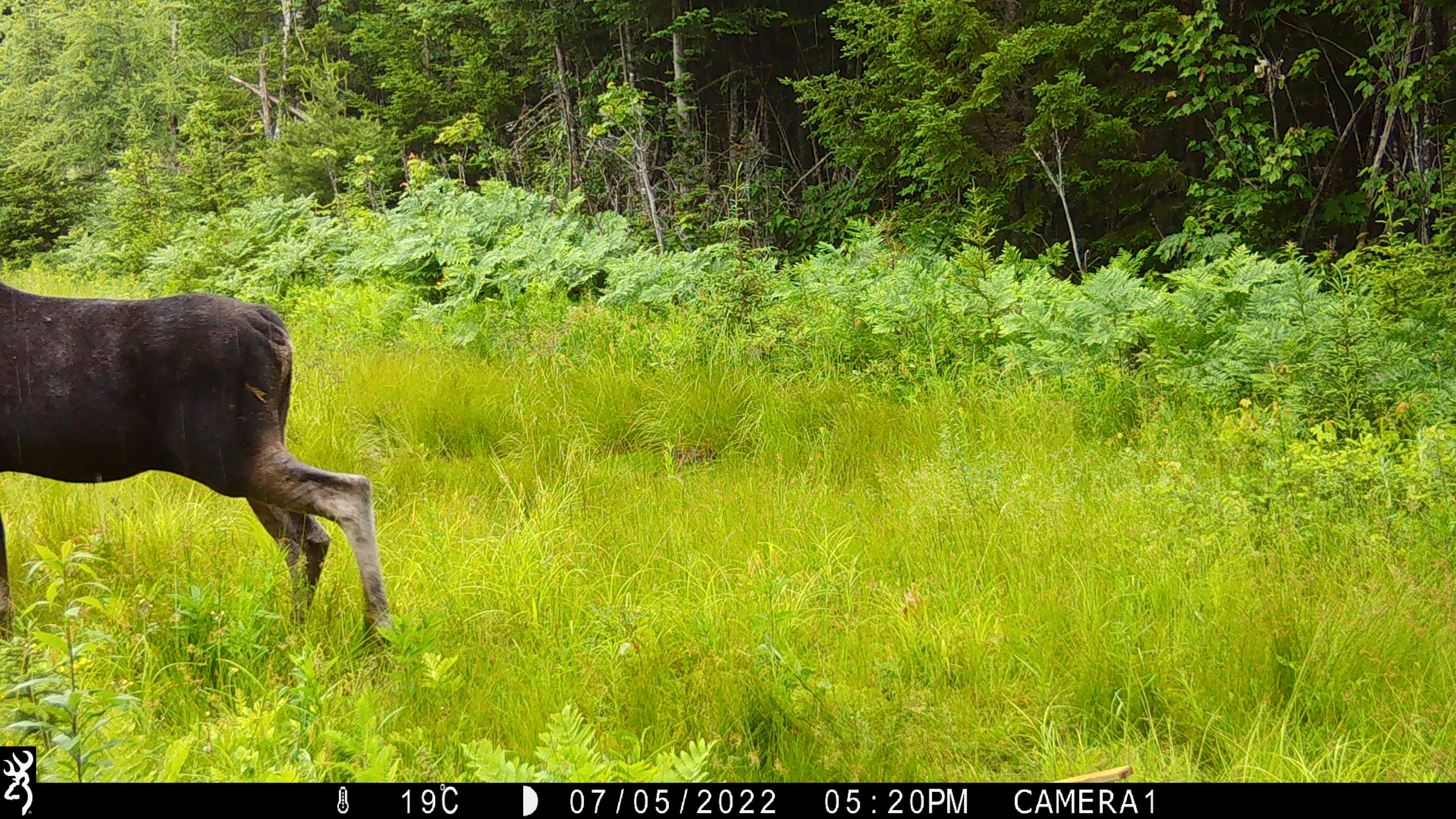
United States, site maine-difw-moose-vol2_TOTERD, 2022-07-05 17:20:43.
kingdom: Animalia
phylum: Chordata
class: Mammalia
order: Artiodactyla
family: Cervidae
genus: Alces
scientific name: Alces alces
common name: moose